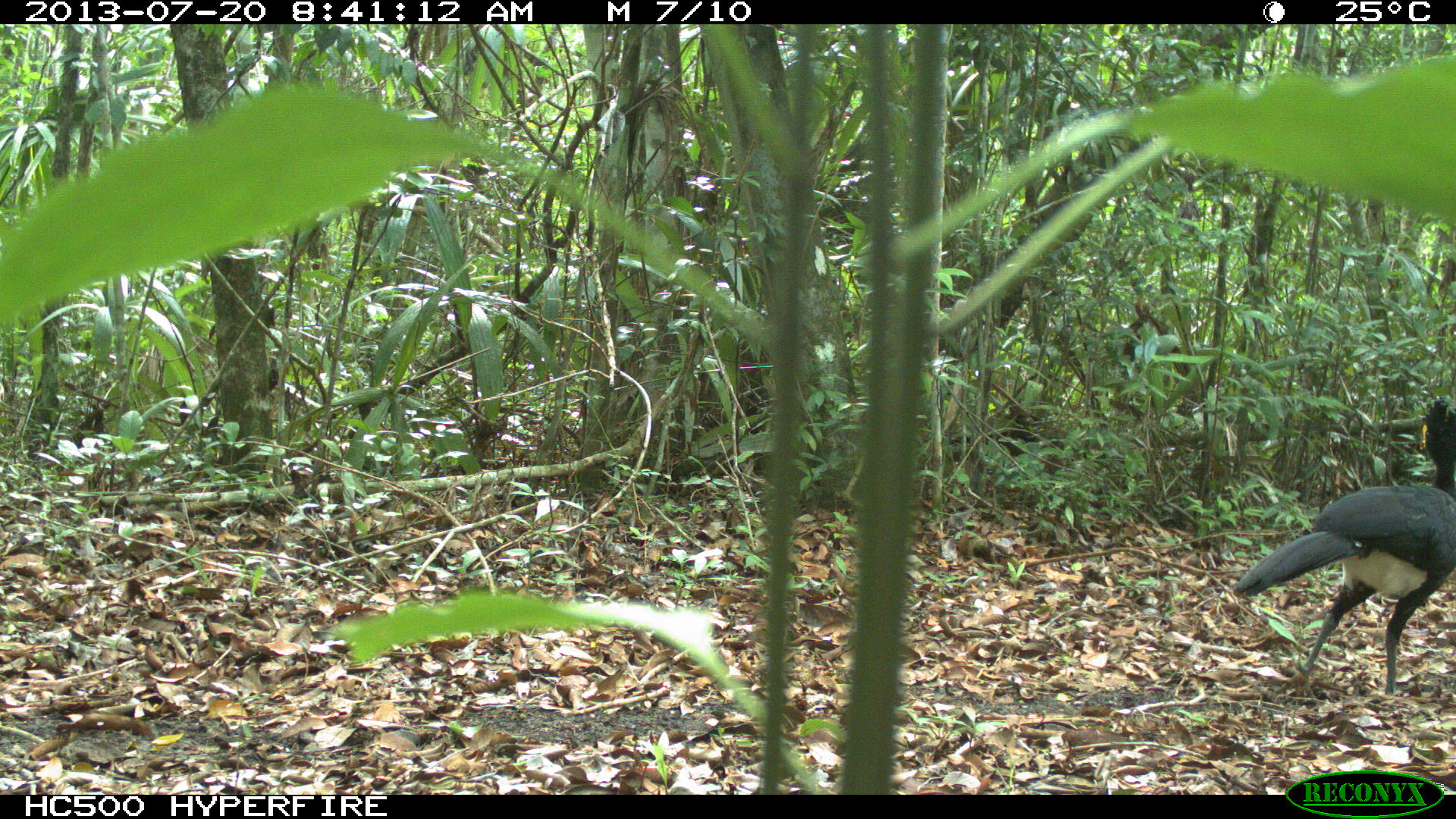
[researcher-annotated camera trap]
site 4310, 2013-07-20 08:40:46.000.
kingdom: Animalia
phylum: Chordata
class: Aves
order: Galliformes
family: Cracidae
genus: Crax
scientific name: Crax rubra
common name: great curassow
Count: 1.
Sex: male.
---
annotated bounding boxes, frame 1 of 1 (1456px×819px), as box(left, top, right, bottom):
crax rubra: box(1231, 395, 1456, 702)